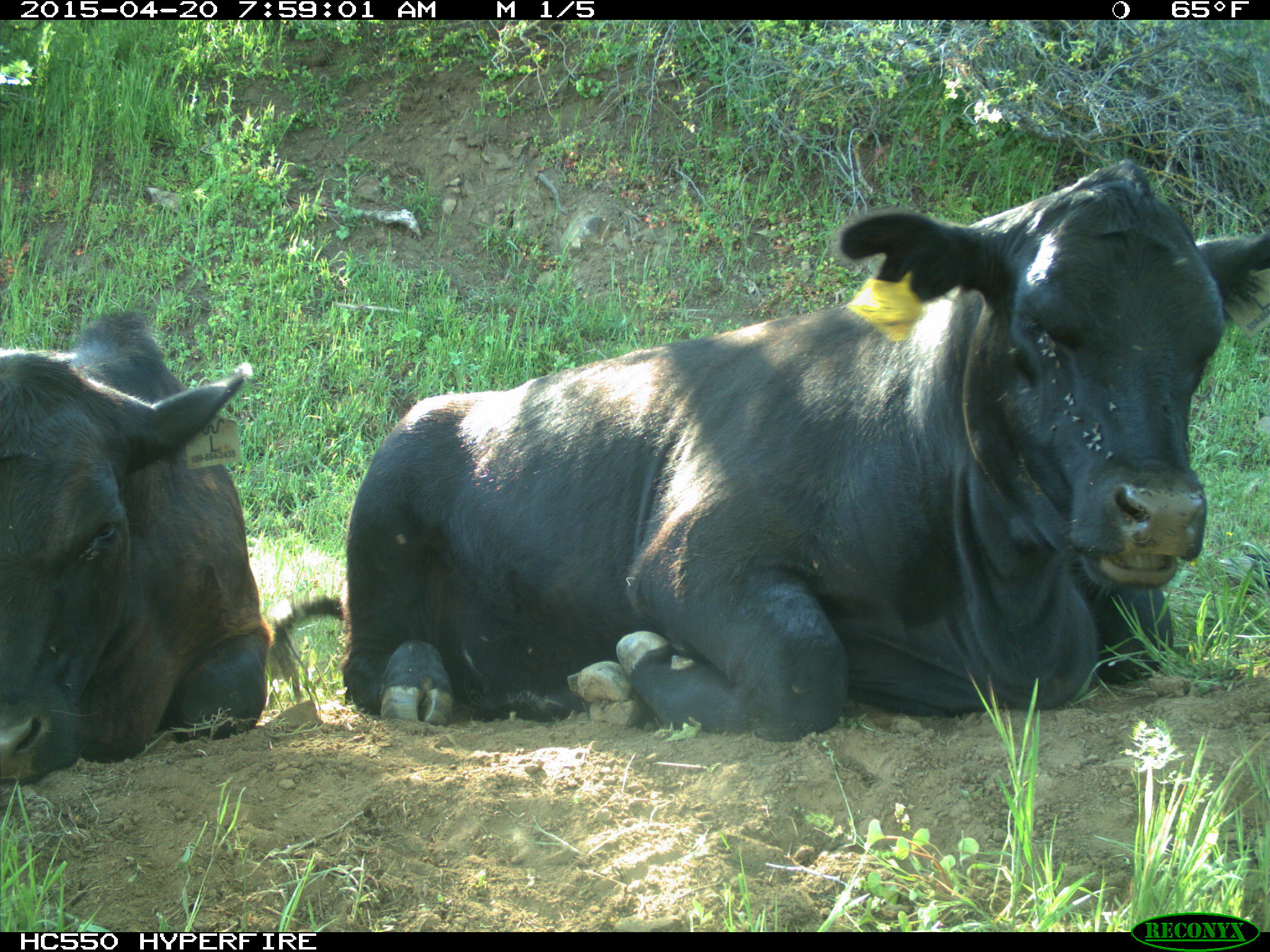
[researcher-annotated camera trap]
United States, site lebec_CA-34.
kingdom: Animalia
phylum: Chordata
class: Mammalia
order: Artiodactyla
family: Bovidae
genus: Bos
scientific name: Bos taurus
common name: domestic cow